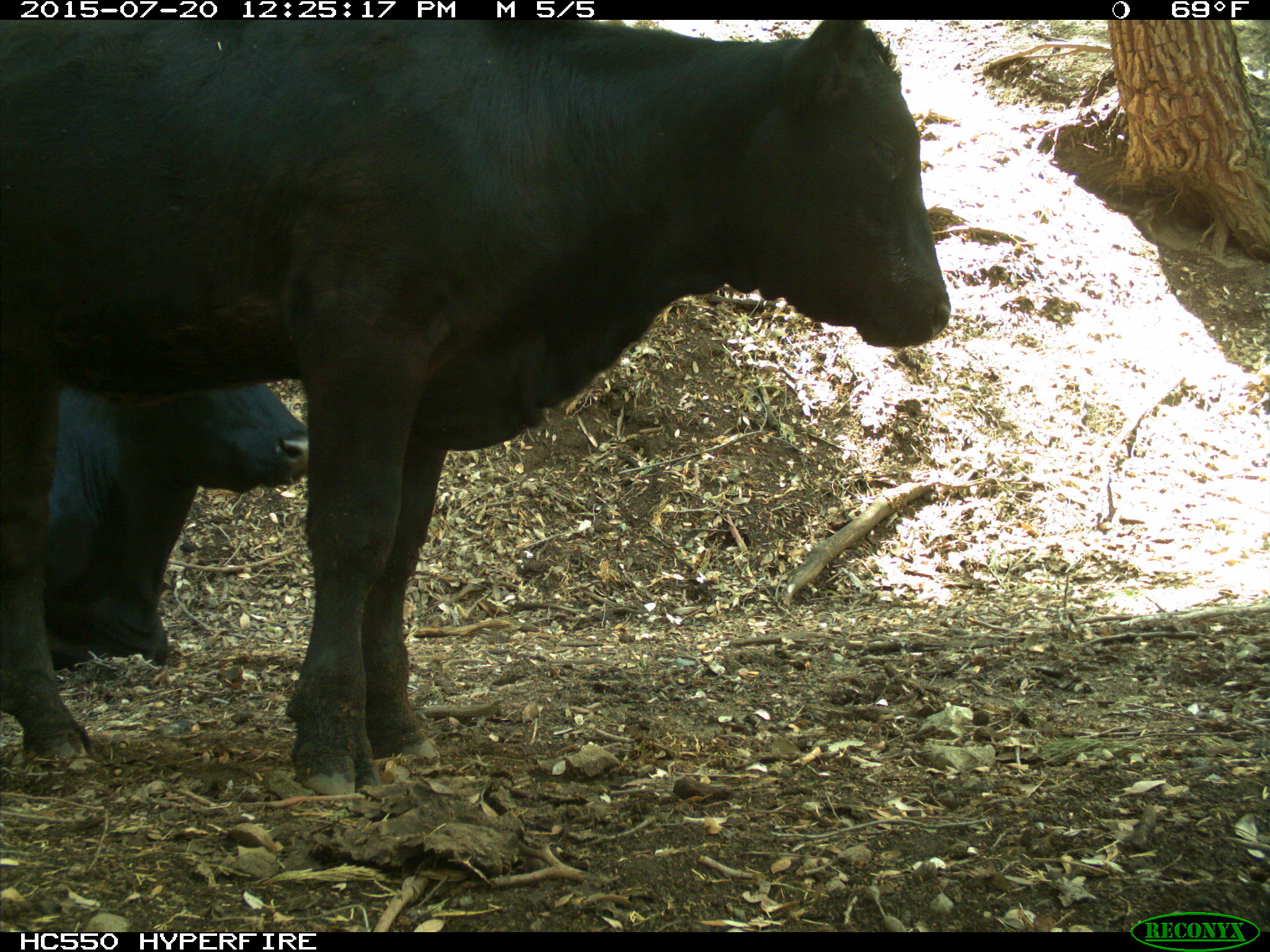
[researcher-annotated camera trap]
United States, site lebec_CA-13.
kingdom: Animalia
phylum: Chordata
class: Mammalia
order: Artiodactyla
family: Bovidae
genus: Bos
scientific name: Bos taurus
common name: domestic cow